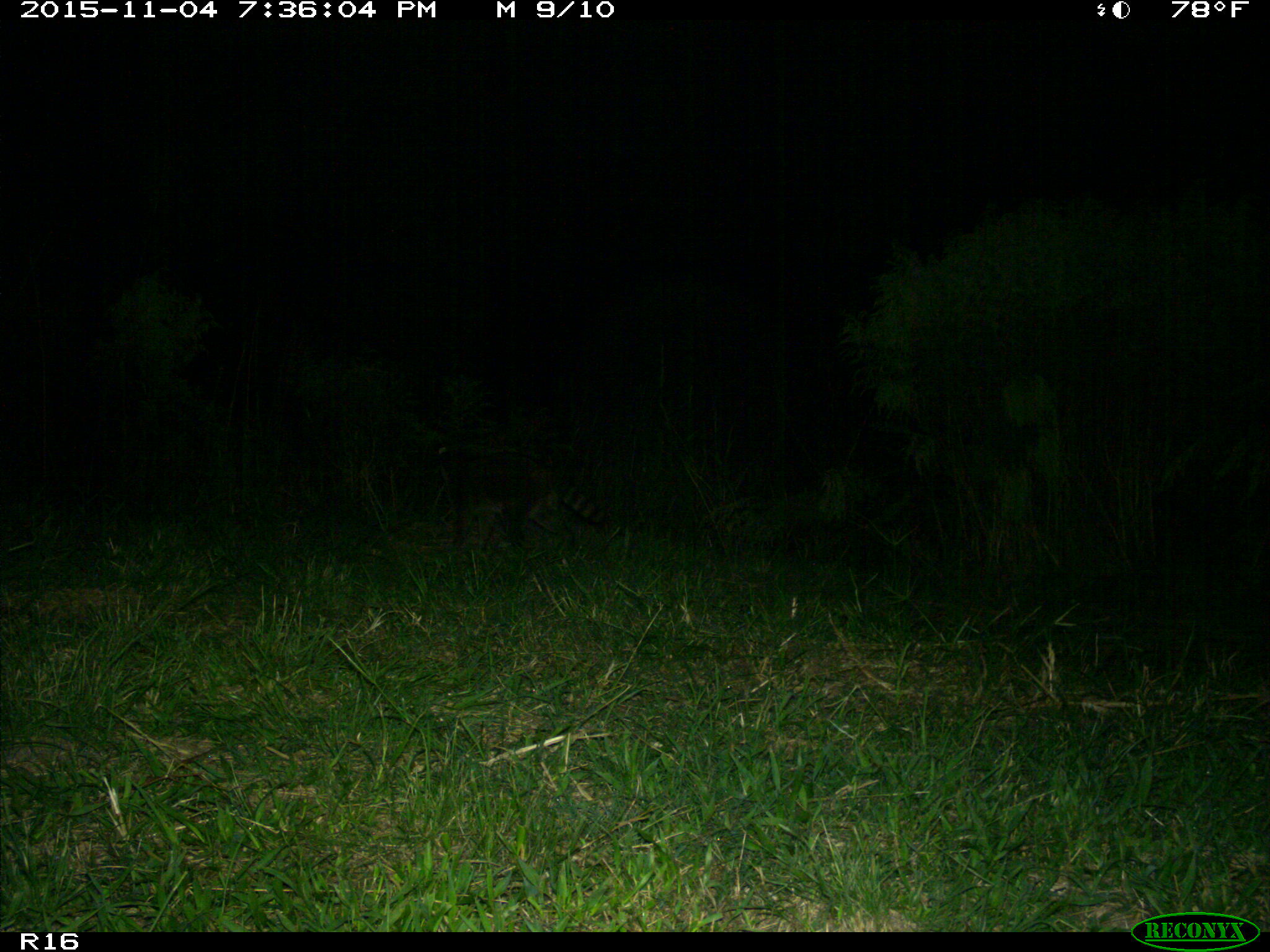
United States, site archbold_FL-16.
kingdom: Animalia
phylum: Chordata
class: Mammalia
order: Carnivora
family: Procyonidae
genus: Procyon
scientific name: Procyon lotor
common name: common raccoon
Procyon lotor (common raccoon).